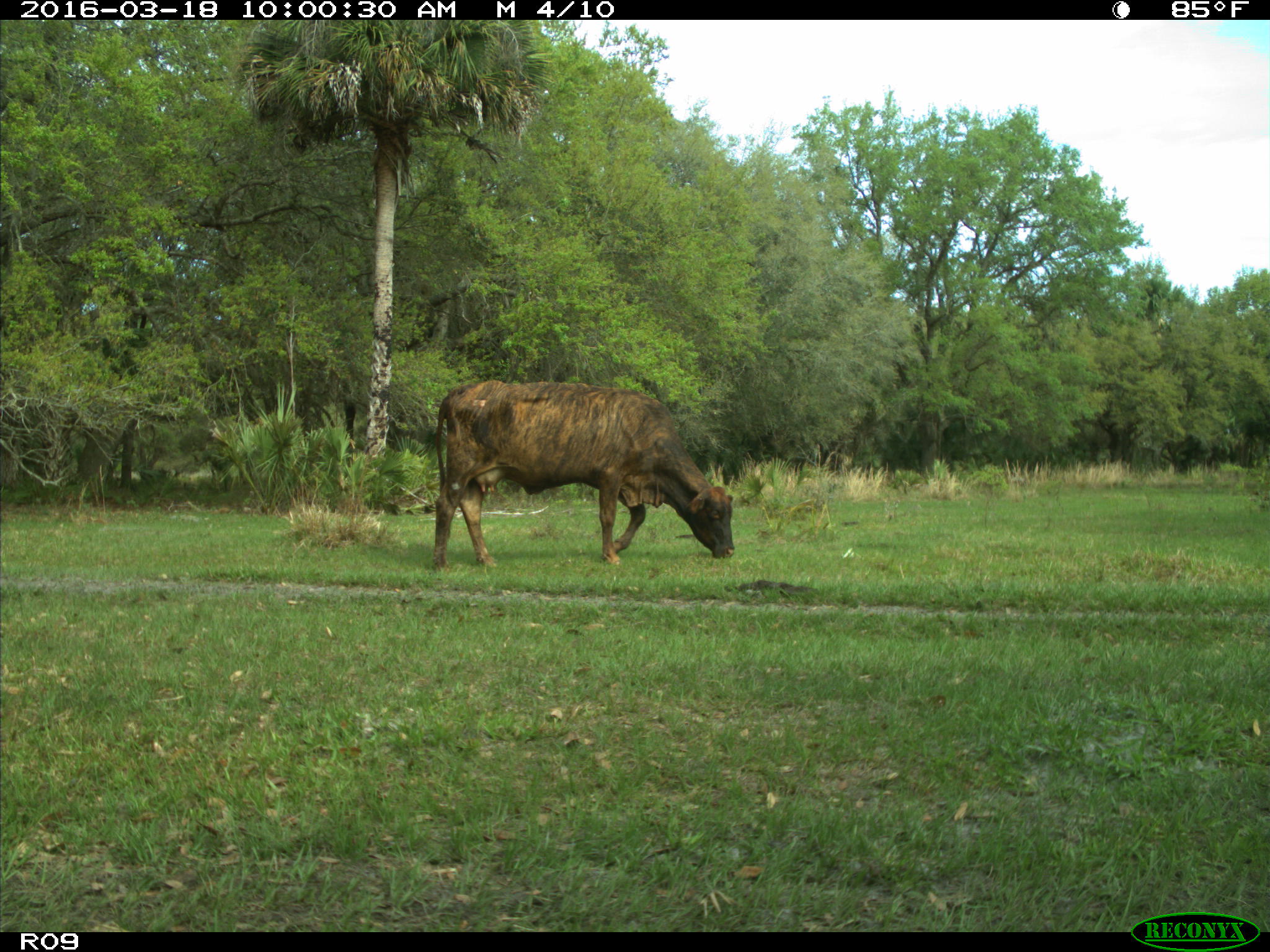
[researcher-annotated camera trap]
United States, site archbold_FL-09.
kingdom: Animalia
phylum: Chordata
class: Mammalia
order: Artiodactyla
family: Bovidae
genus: Bos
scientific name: Bos taurus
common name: domestic cow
Bos taurus (domestic cow).